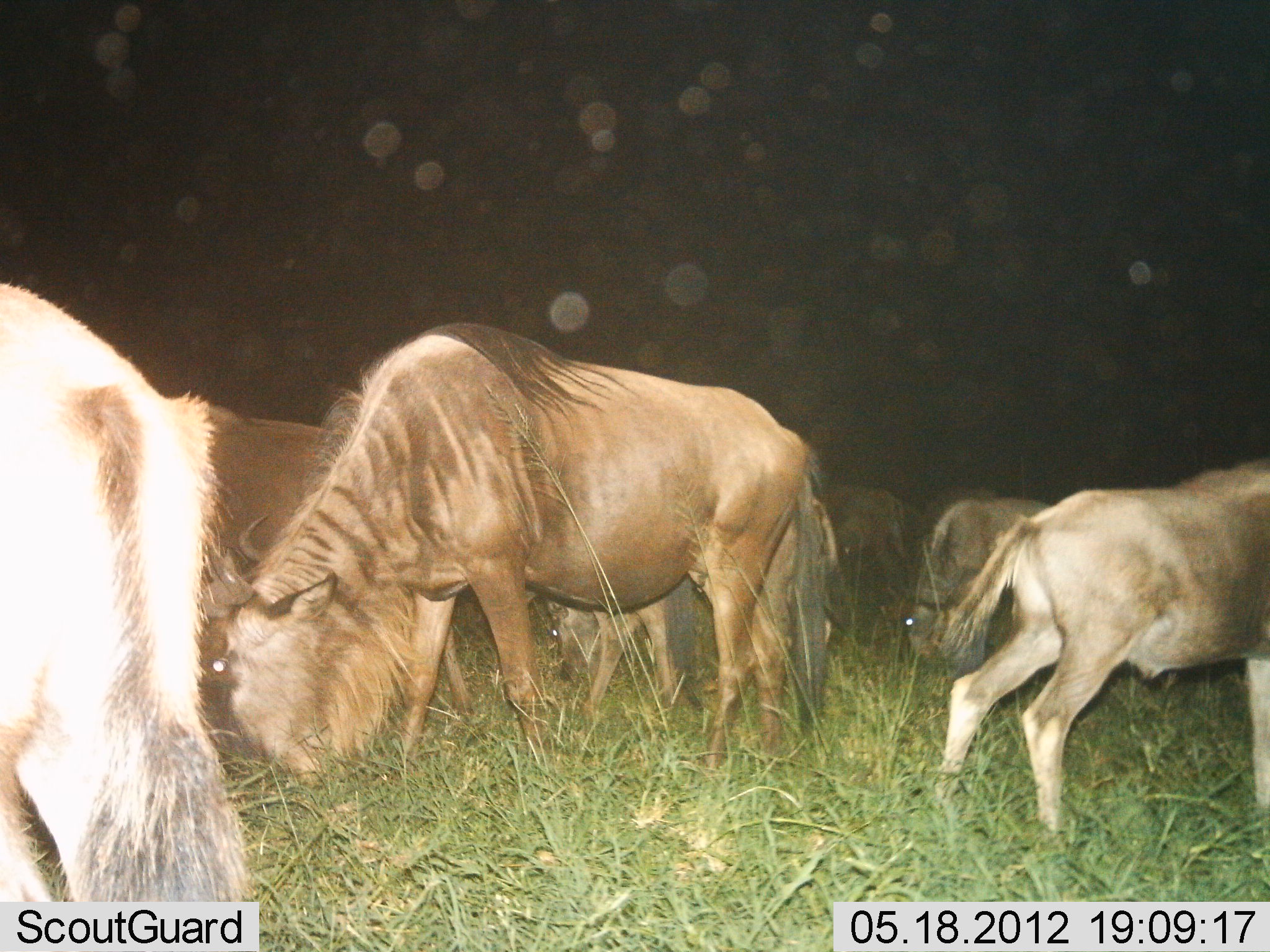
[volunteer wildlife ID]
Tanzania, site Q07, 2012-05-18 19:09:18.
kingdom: Animalia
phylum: Chordata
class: Mammalia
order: Artiodactyla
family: Bovidae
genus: Connochaetes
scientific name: Connochaetes taurinus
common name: blue wildebeest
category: wildebeest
Wildebeest (blue wildebeest) (Connochaetes taurinus), count 7. Behavior (volunteer vote fractions): standing 60%, resting 0%, moving 10%, interacting 0%. Young present (vote fraction): 60%. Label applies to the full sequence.